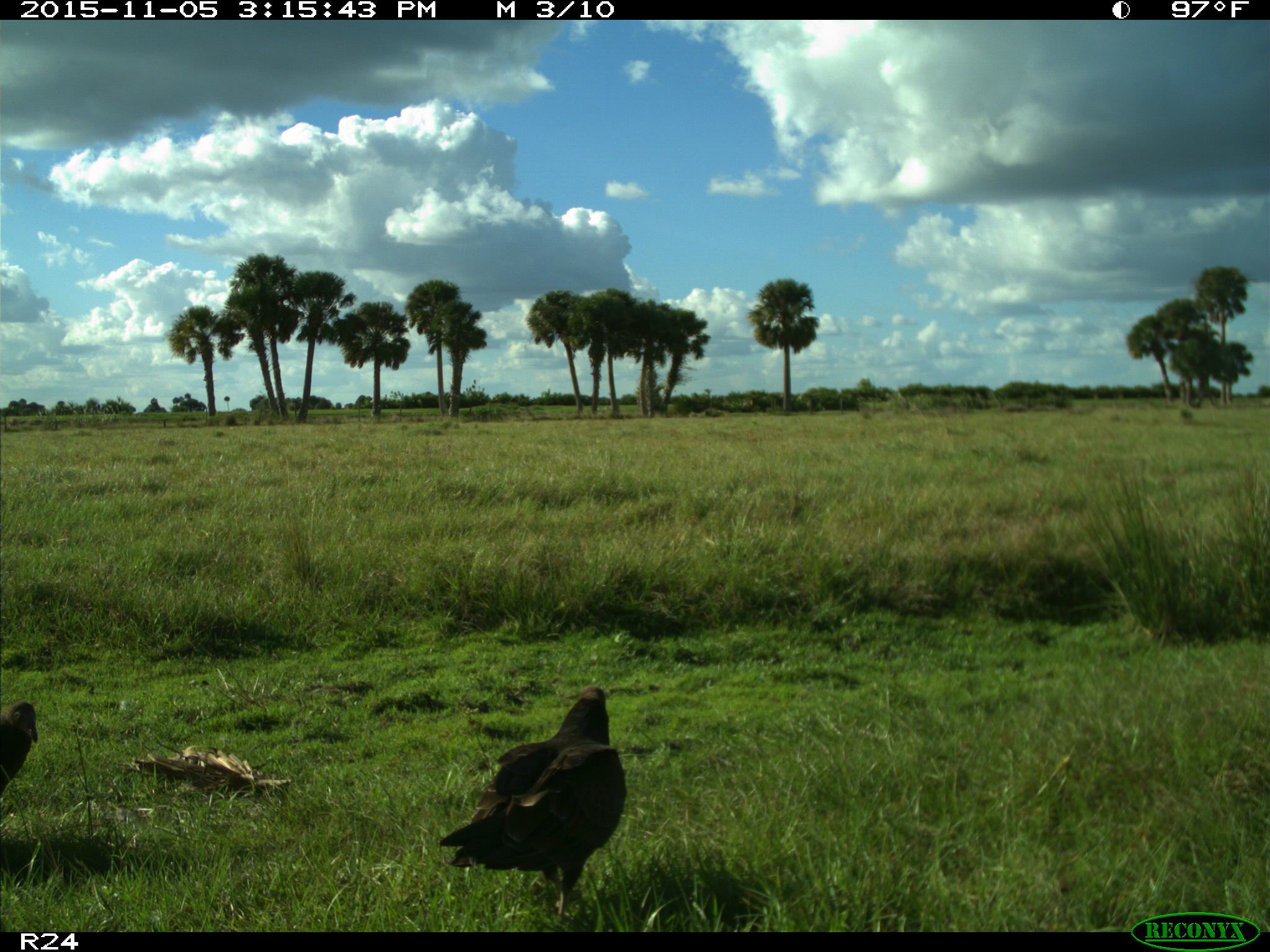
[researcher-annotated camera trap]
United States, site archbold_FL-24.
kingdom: Animalia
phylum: Chordata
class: Aves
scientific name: Aves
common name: birds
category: unidentified bird